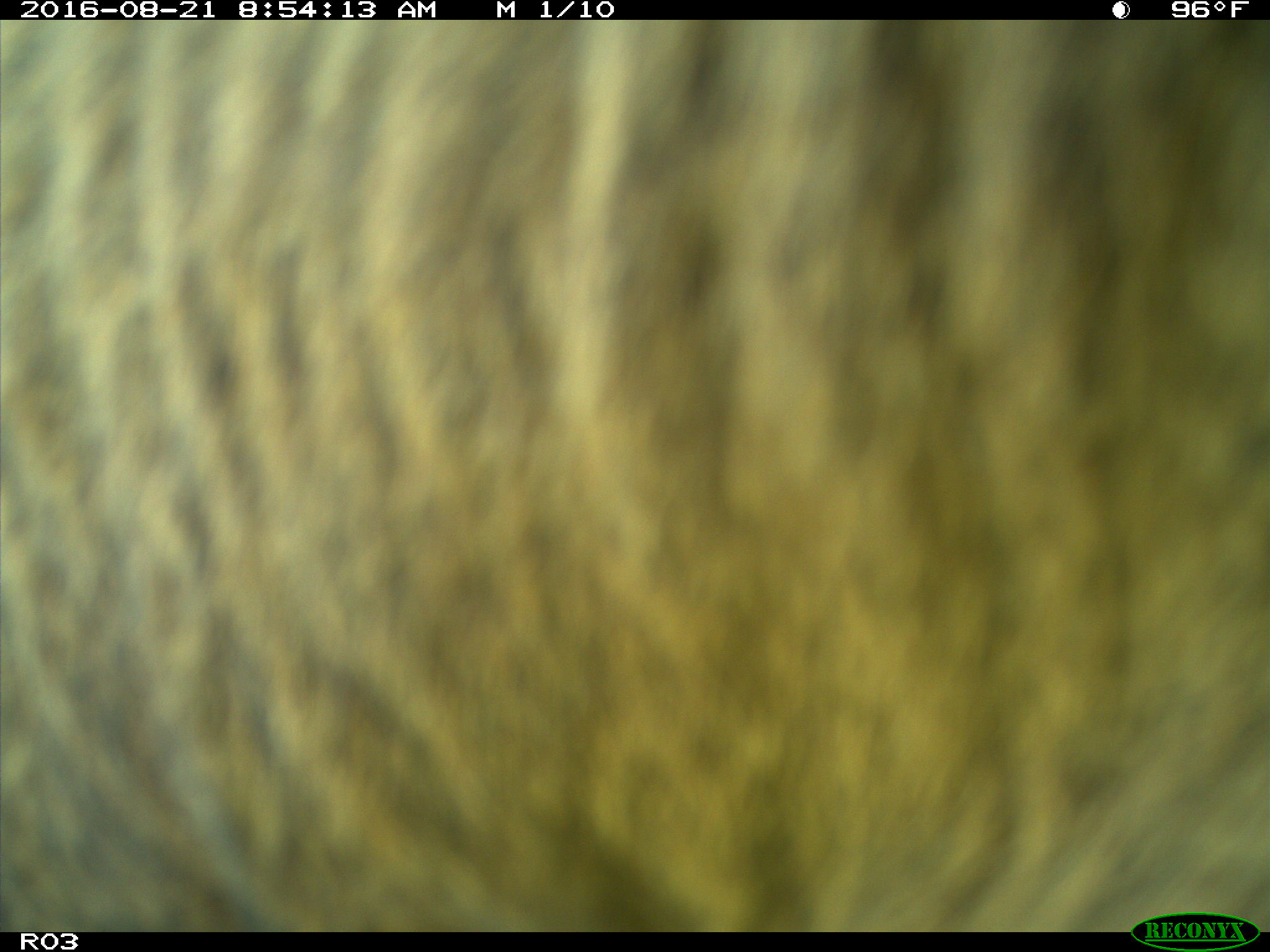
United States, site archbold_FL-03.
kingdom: Animalia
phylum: Chordata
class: Mammalia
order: Artiodactyla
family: Bovidae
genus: Bos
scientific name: Bos taurus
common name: domestic cow